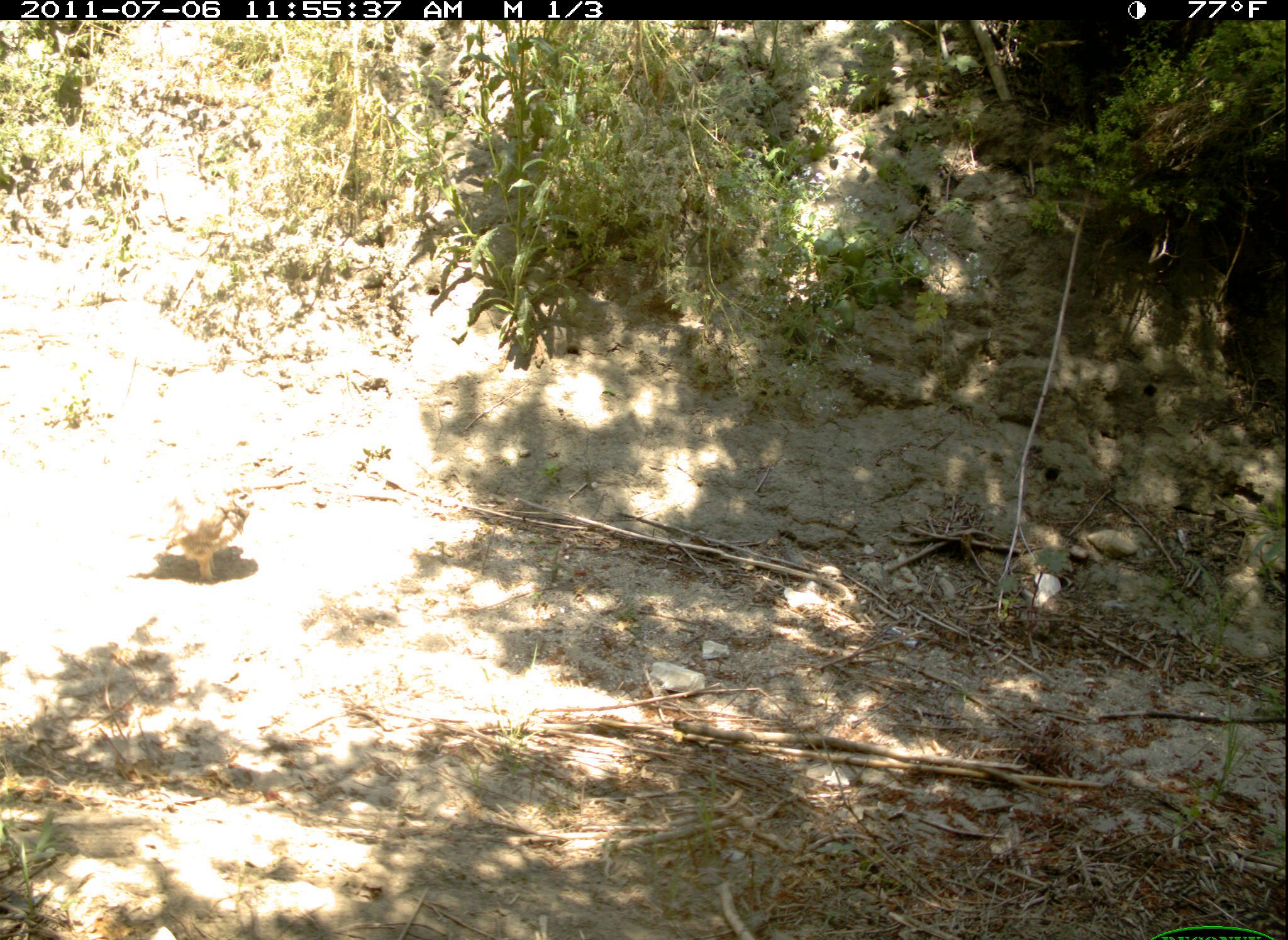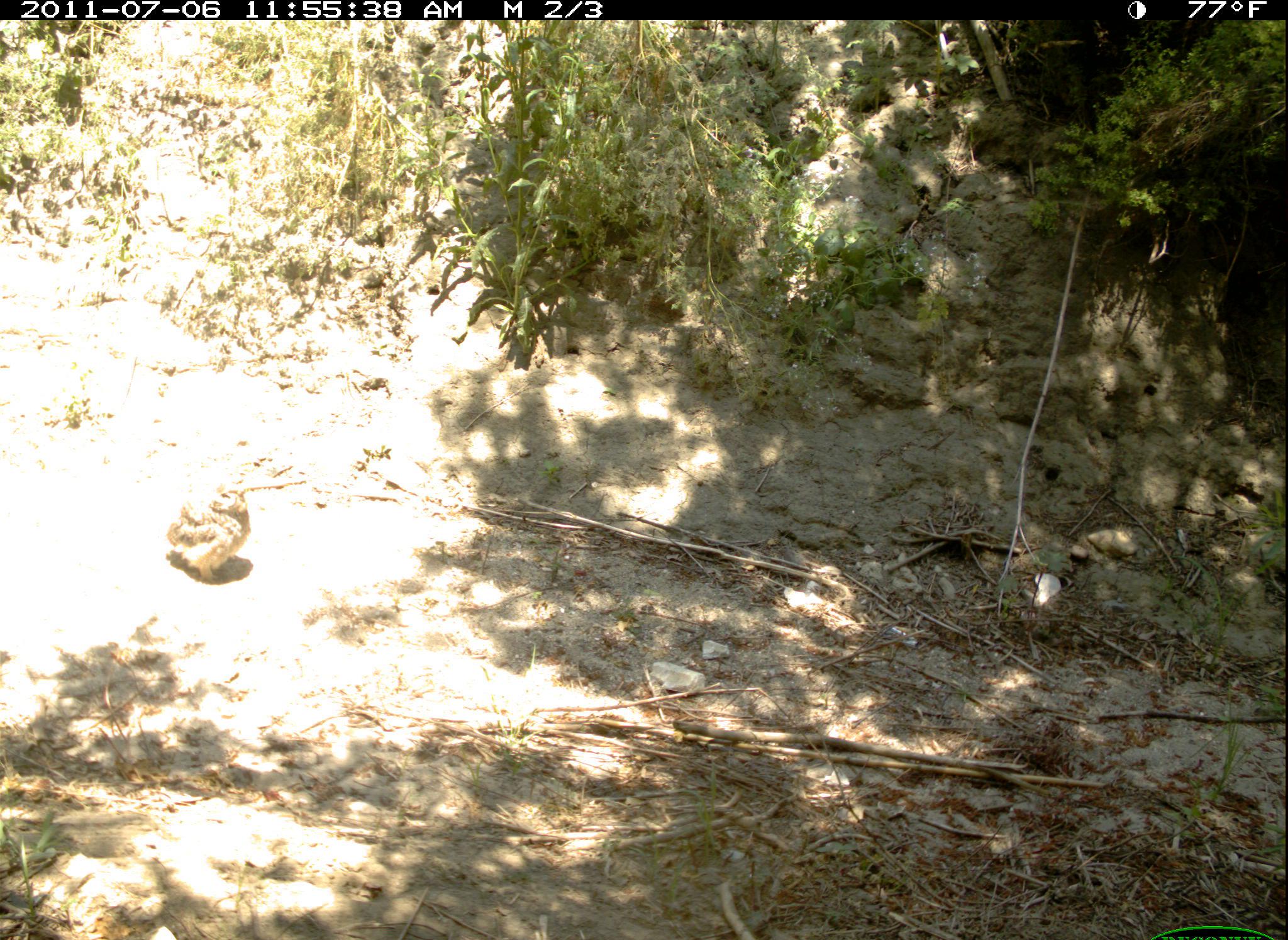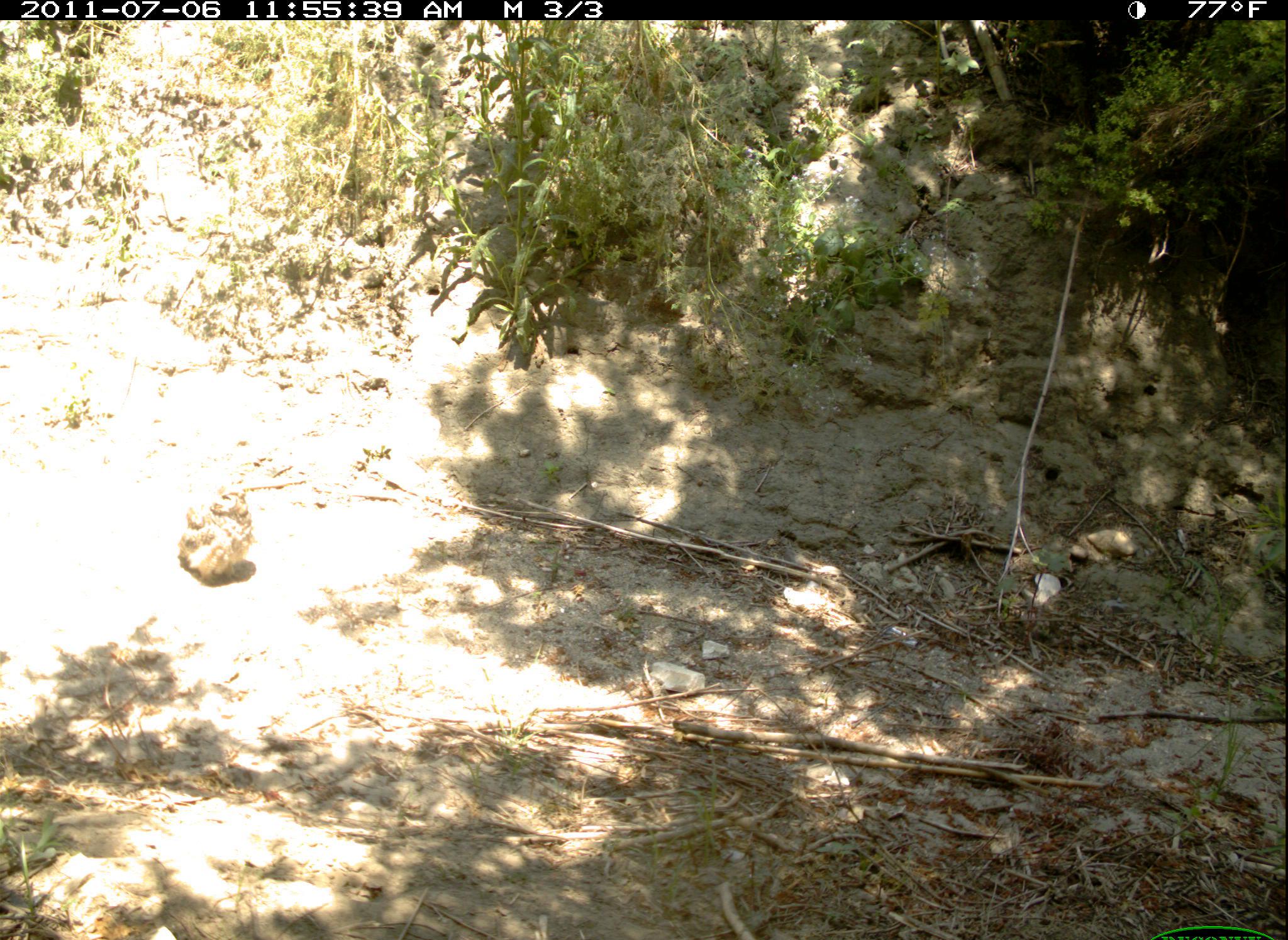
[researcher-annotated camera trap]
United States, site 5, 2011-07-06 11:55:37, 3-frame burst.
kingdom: Animalia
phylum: Chordata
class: Aves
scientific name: Aves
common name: bird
Bird (Aves).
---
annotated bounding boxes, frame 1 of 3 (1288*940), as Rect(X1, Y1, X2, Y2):
bird: Rect(126, 481, 258, 581)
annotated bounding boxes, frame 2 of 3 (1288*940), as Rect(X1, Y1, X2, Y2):
bird: Rect(167, 486, 252, 583)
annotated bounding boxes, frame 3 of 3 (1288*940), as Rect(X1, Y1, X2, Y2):
bird: Rect(176, 484, 254, 587)